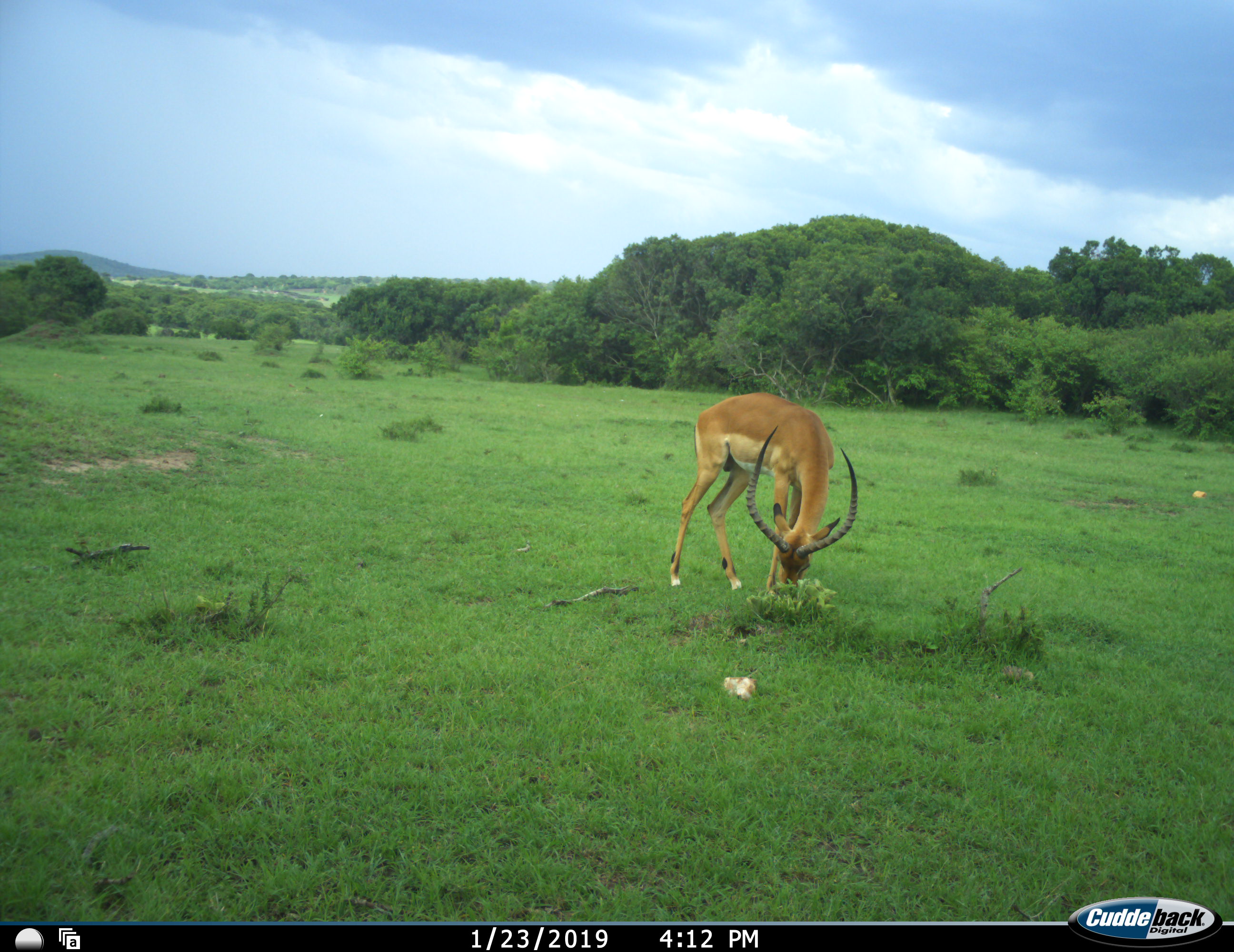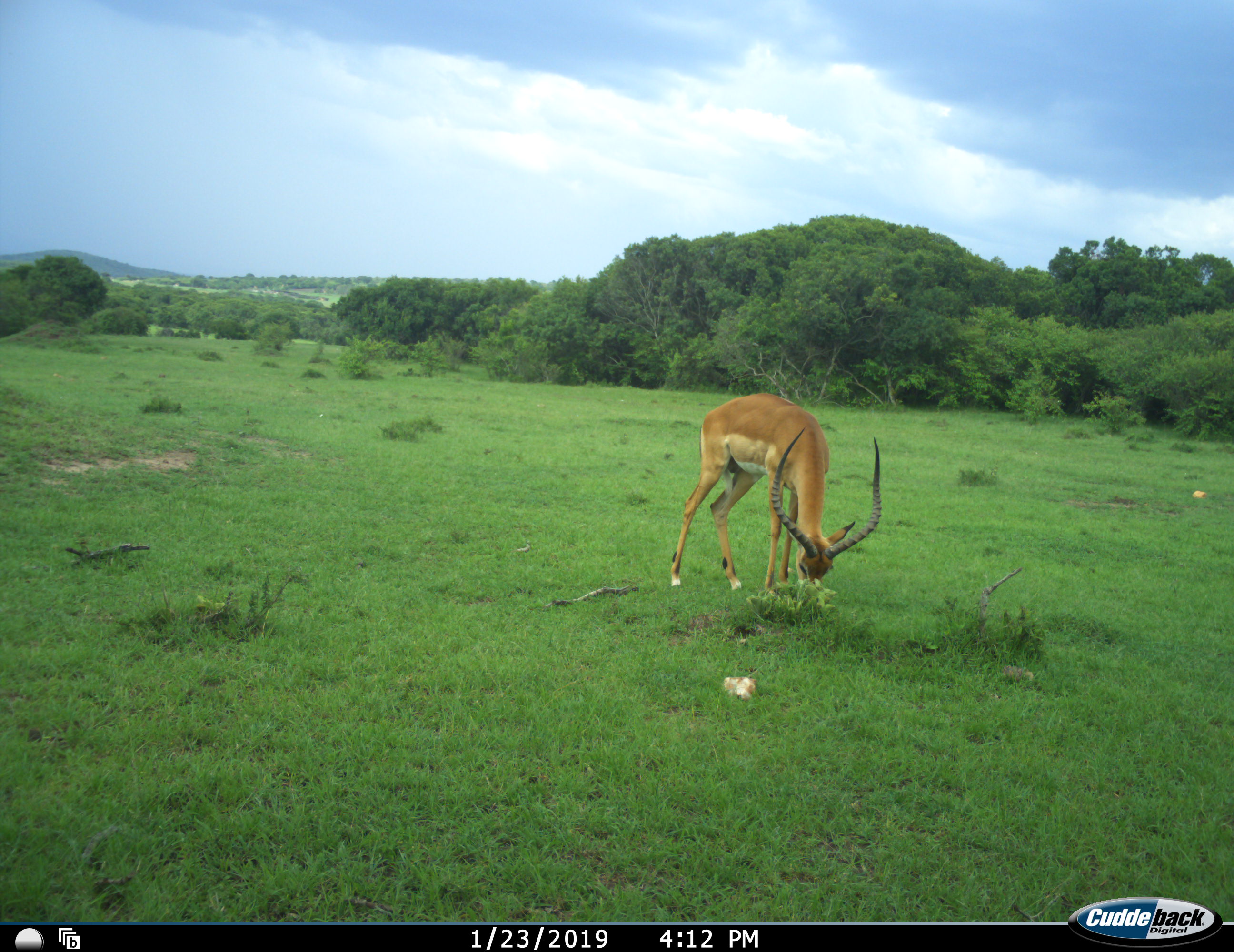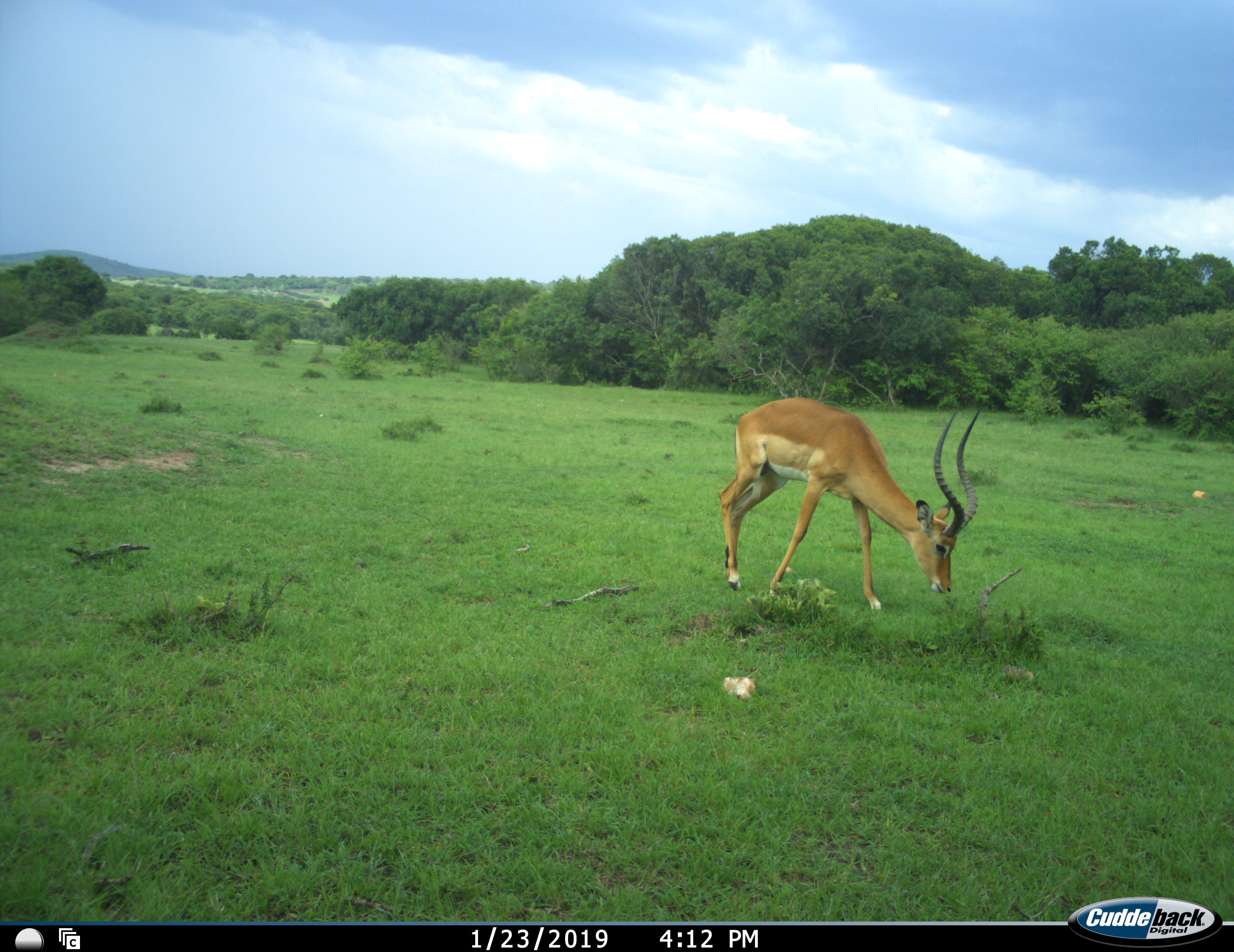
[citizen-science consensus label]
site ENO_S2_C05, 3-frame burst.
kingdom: Animalia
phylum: Chordata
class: Mammalia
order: Artiodactyla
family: Bovidae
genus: Aepyceros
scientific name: Aepyceros melampus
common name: impala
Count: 1.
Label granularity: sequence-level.